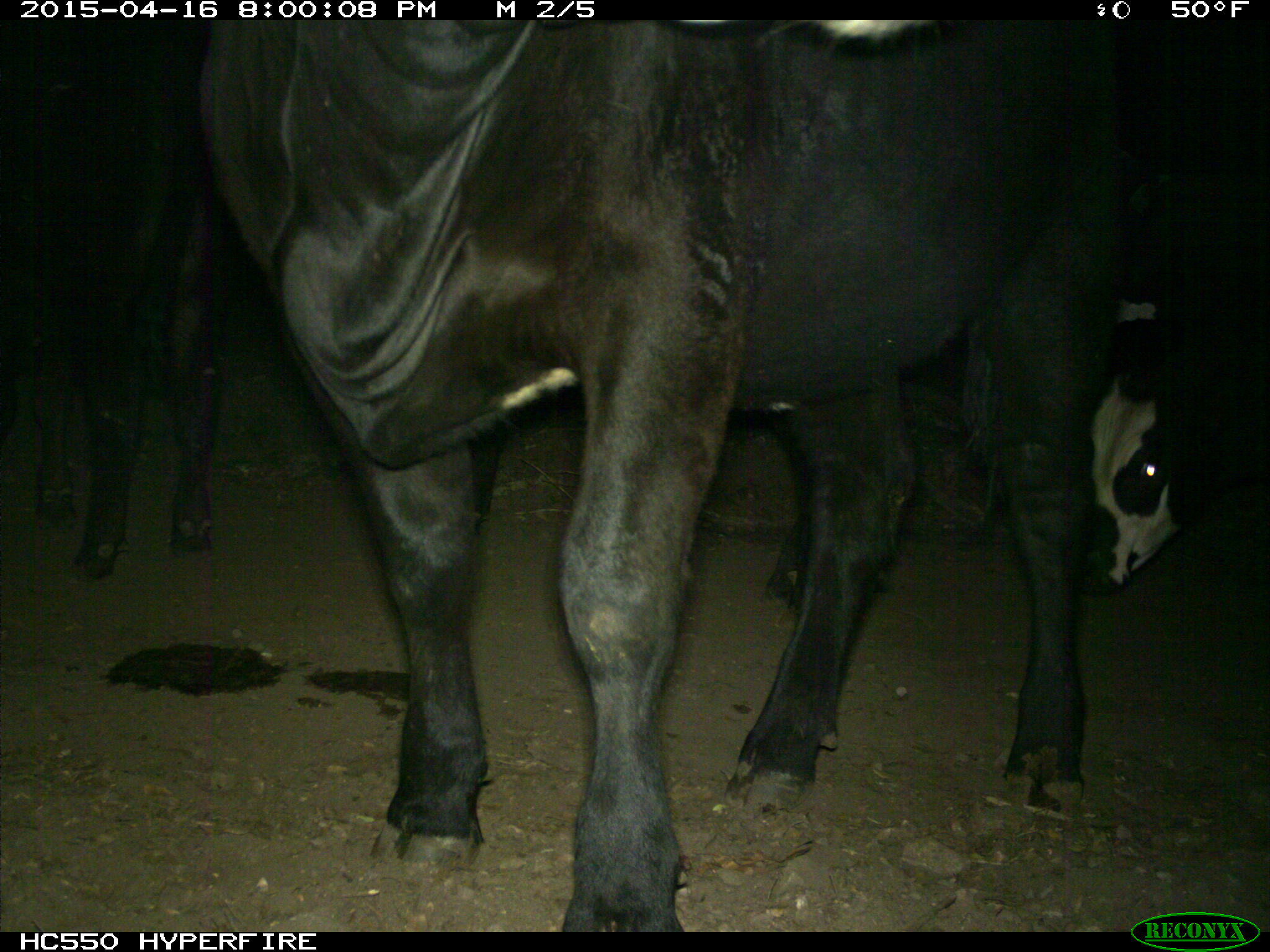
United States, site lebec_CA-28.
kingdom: Animalia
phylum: Chordata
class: Mammalia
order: Artiodactyla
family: Bovidae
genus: Bos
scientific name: Bos taurus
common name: domestic cow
Bos taurus (domestic cow).